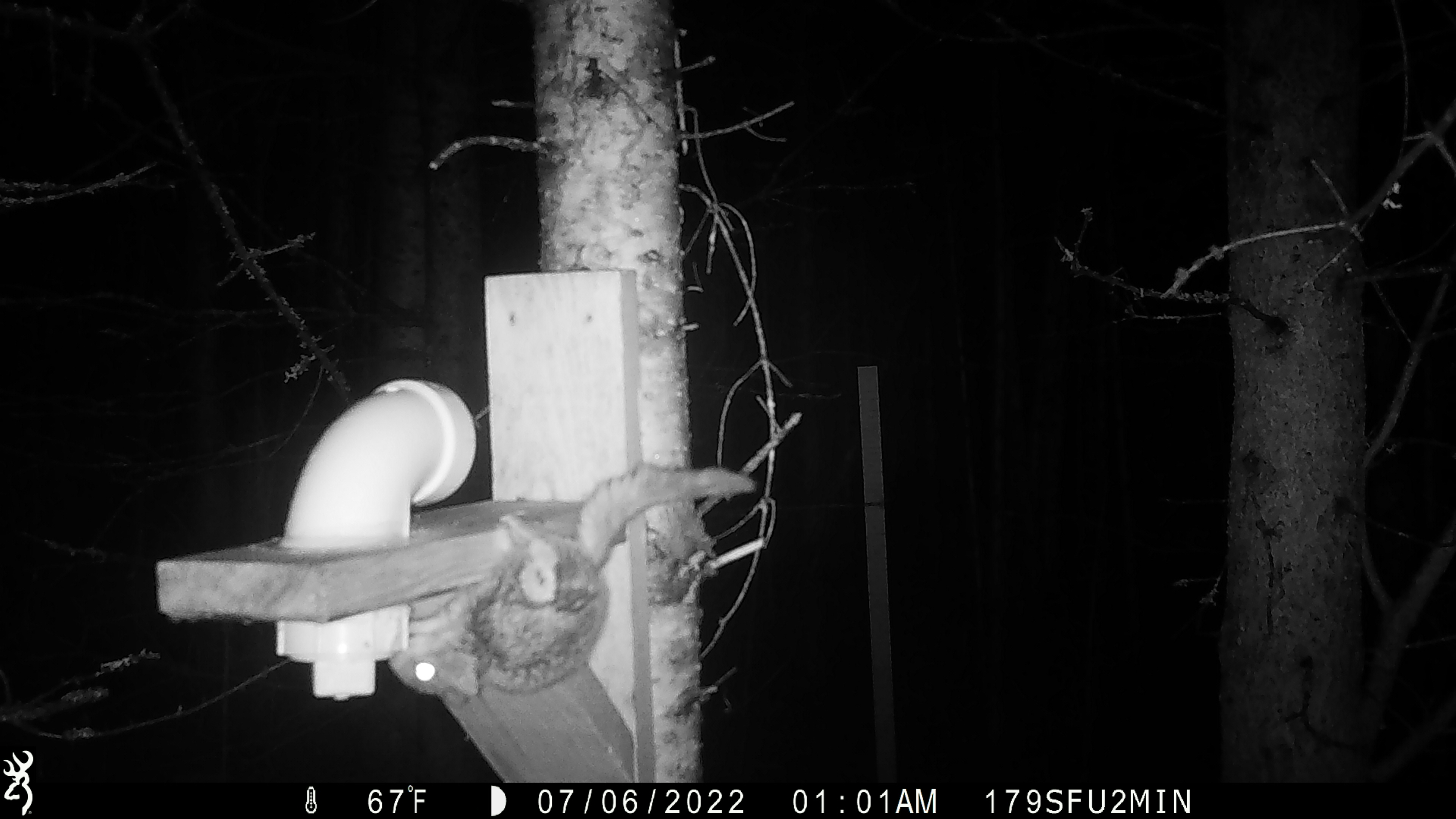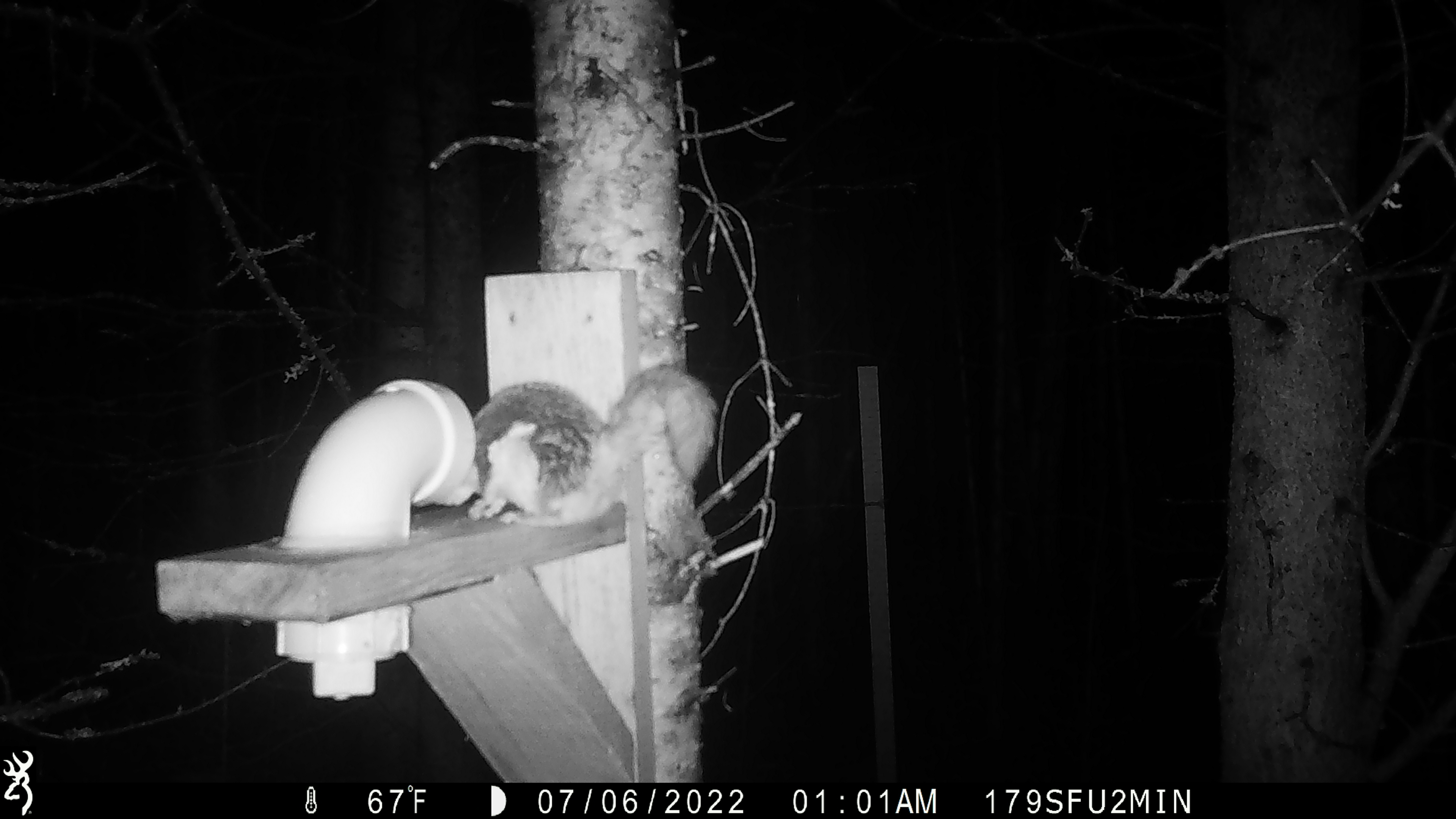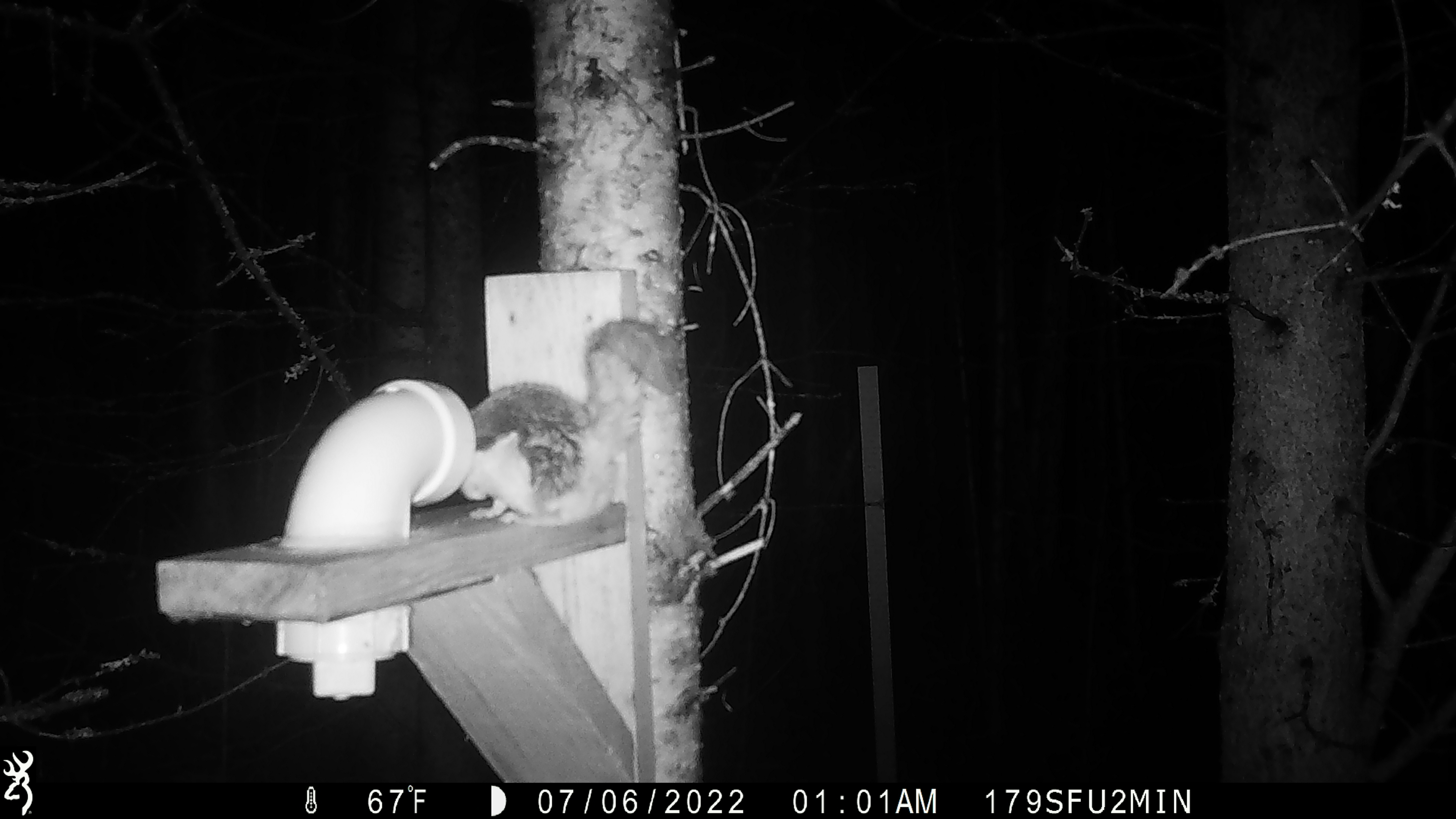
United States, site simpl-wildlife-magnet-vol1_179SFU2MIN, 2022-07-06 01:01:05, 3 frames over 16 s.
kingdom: Animalia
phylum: Chordata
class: Mammalia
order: Rodentia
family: Sciuridae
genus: Glaucomys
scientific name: Glaucomys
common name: flying squirrel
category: flying squirrel sp.